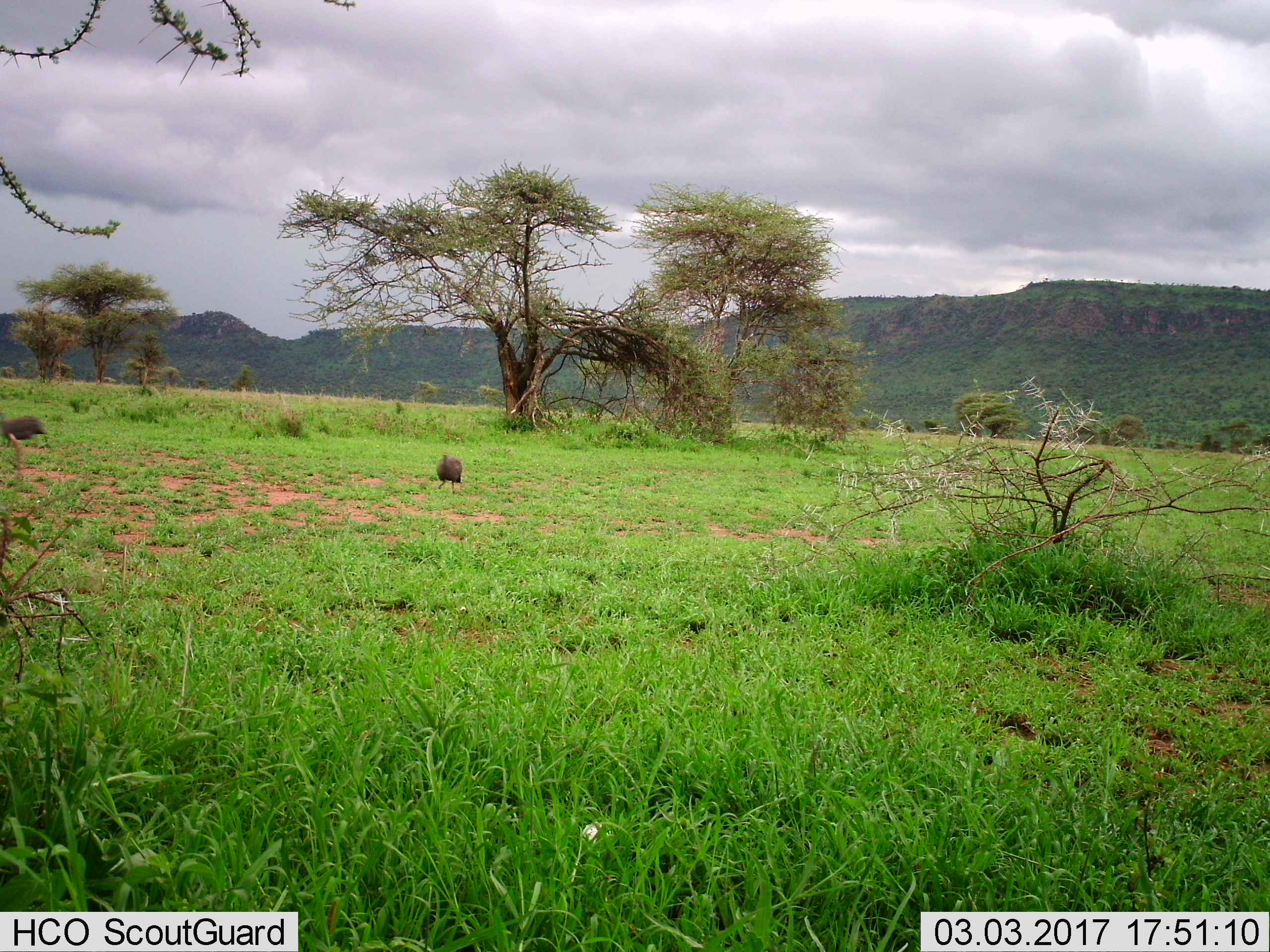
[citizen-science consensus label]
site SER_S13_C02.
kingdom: Animalia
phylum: Chordata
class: Aves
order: Galliformes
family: Numididae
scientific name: Numididae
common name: guineafowl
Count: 2.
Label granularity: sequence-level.